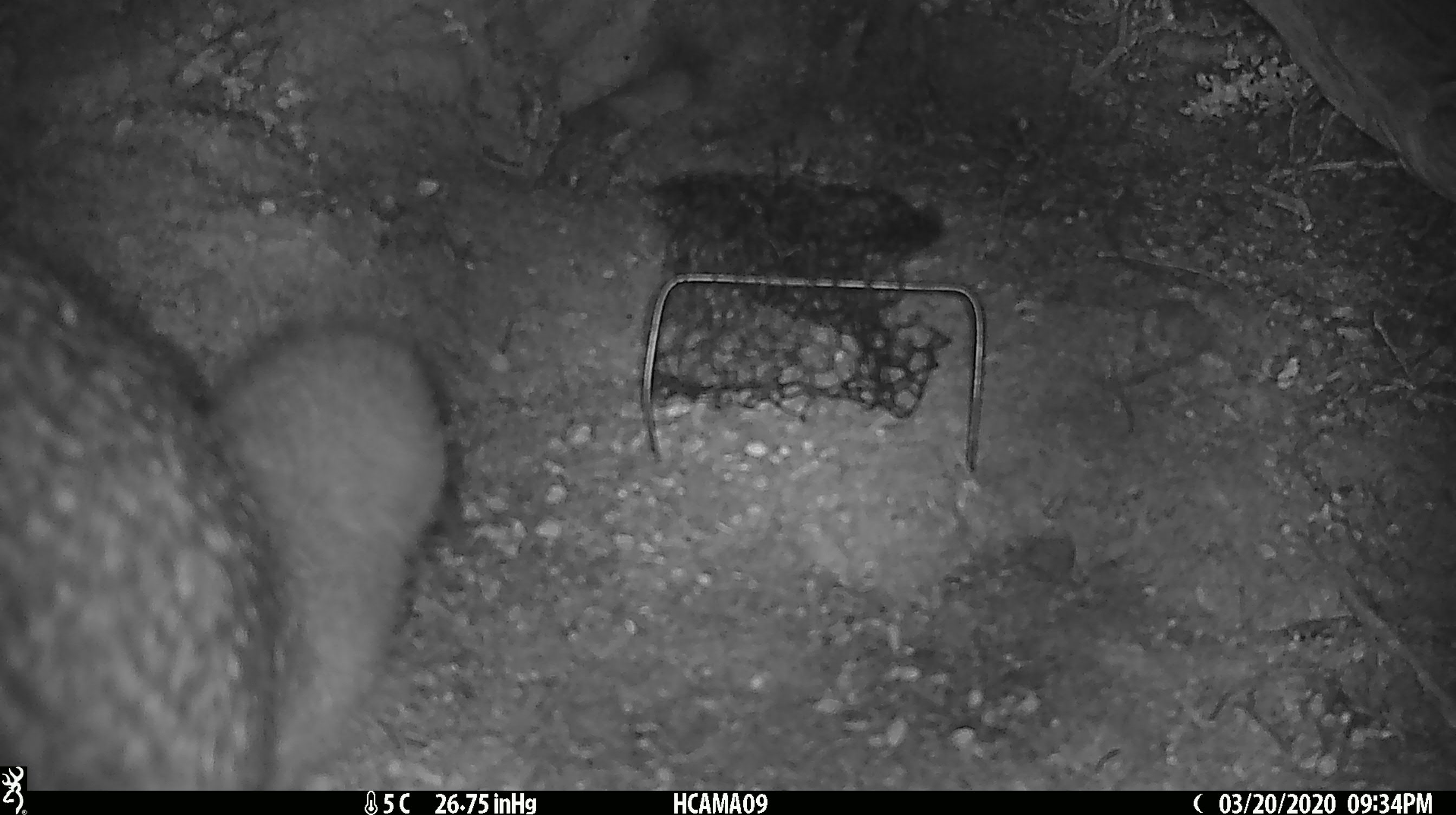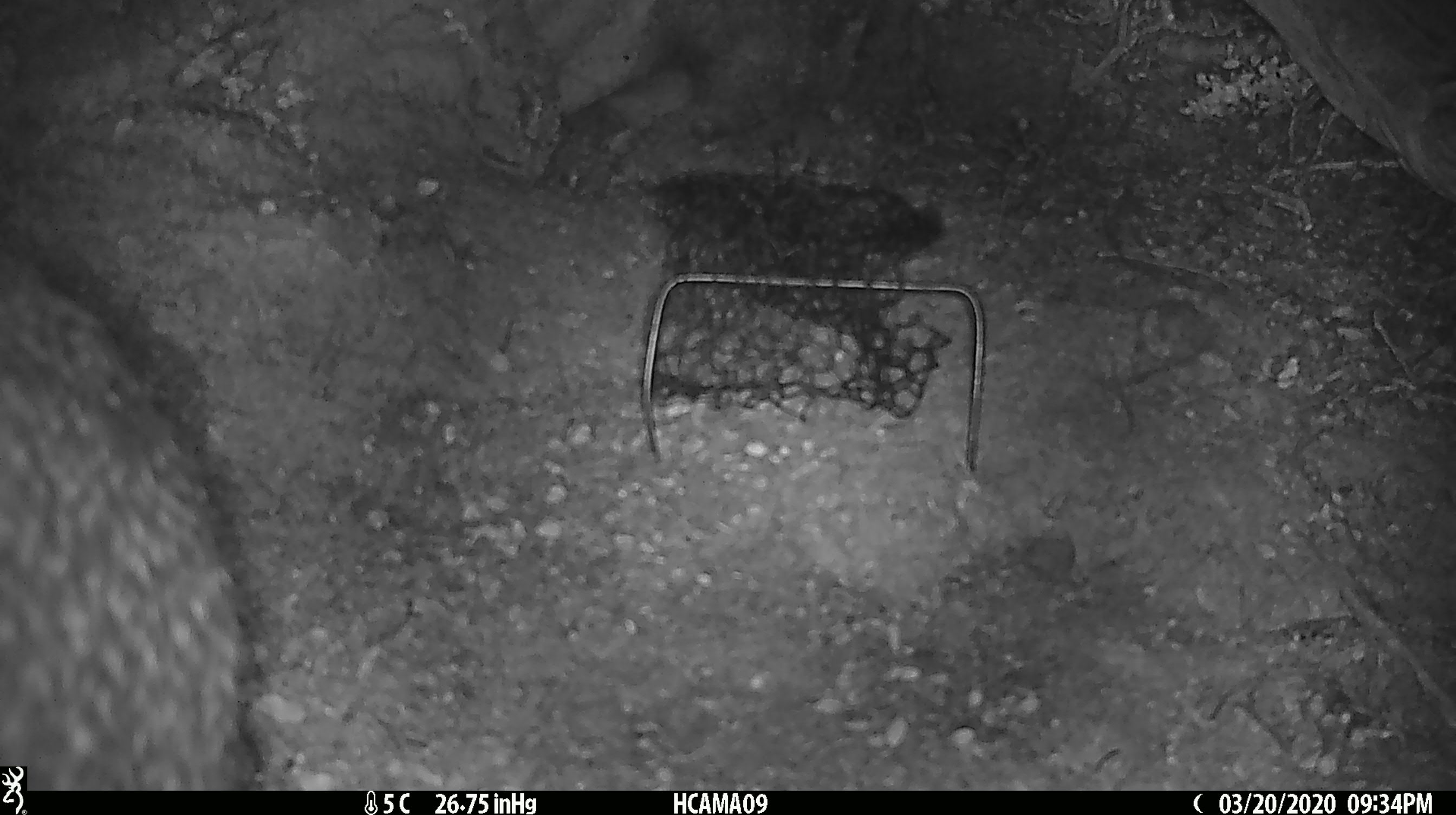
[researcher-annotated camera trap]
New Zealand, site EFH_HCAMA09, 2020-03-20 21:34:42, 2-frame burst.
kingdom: Animalia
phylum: Chordata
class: Aves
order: Apterygiformes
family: Apterygidae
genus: Apteryx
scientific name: Apteryx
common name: kiwi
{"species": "kiwi (Apteryx)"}